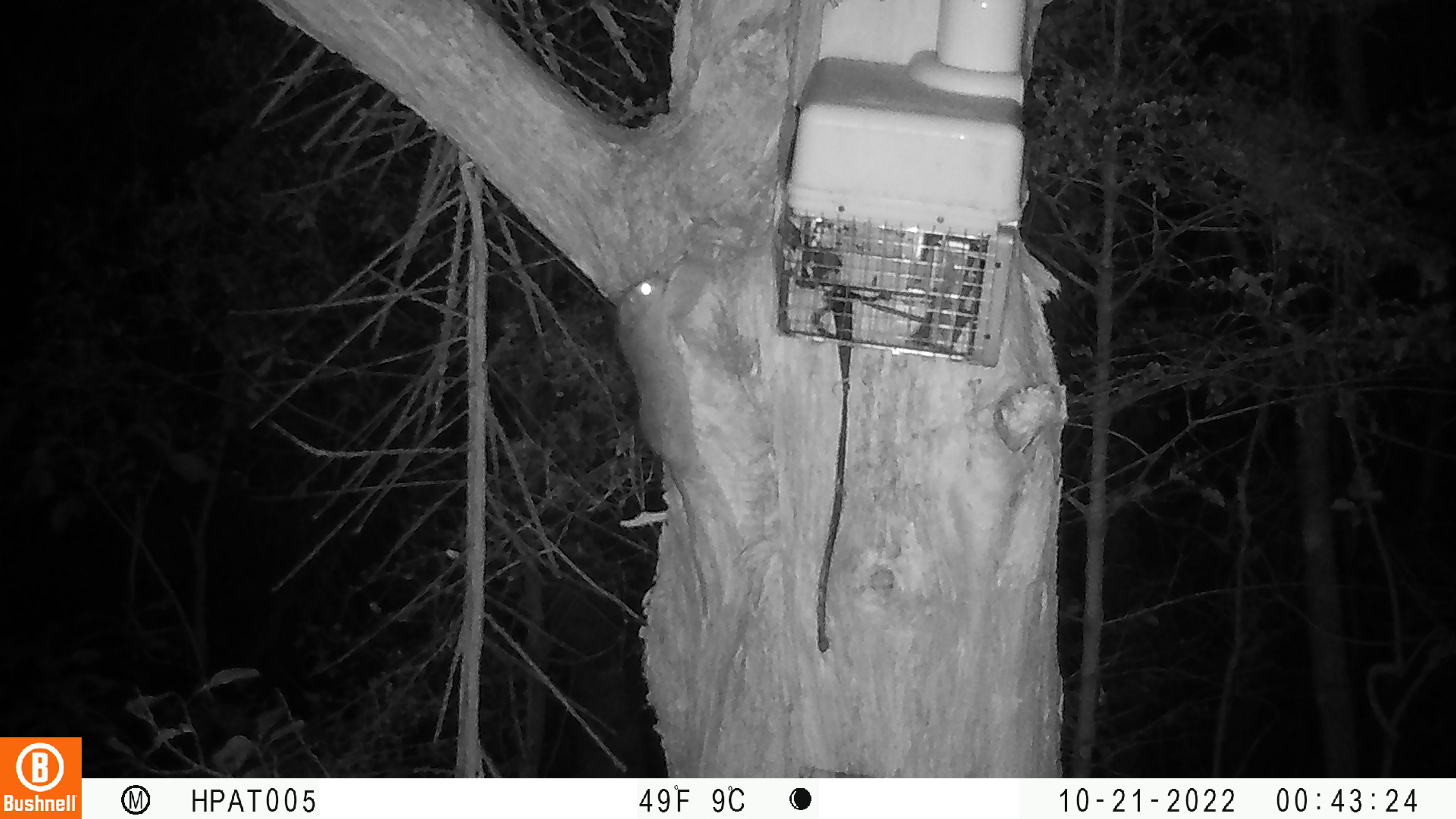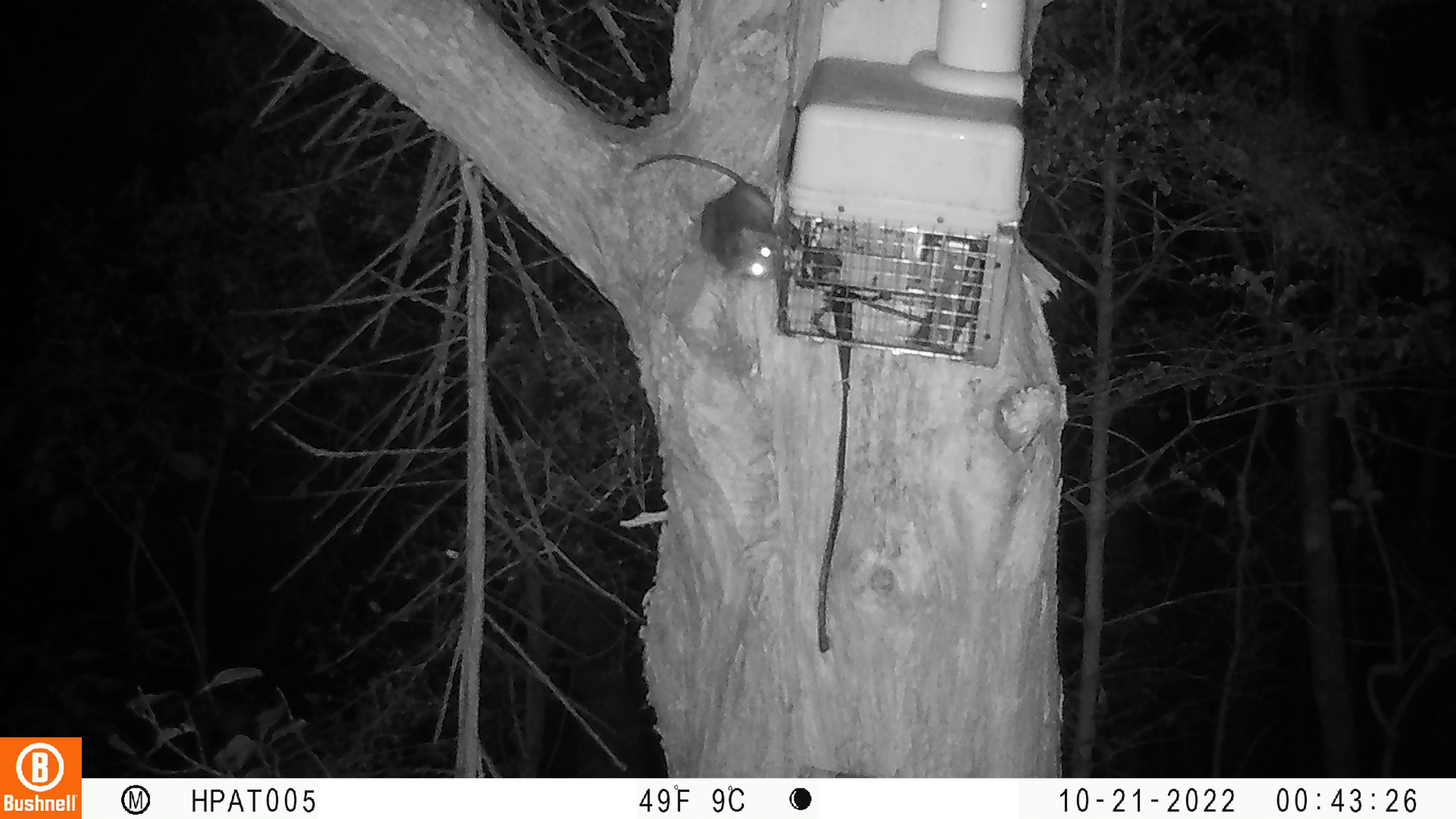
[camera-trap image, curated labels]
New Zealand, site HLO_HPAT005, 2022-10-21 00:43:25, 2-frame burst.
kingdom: Animalia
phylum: Chordata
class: Mammalia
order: Rodentia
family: Muridae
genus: Rattus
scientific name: Rattus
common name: rat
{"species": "rat (Rattus)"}